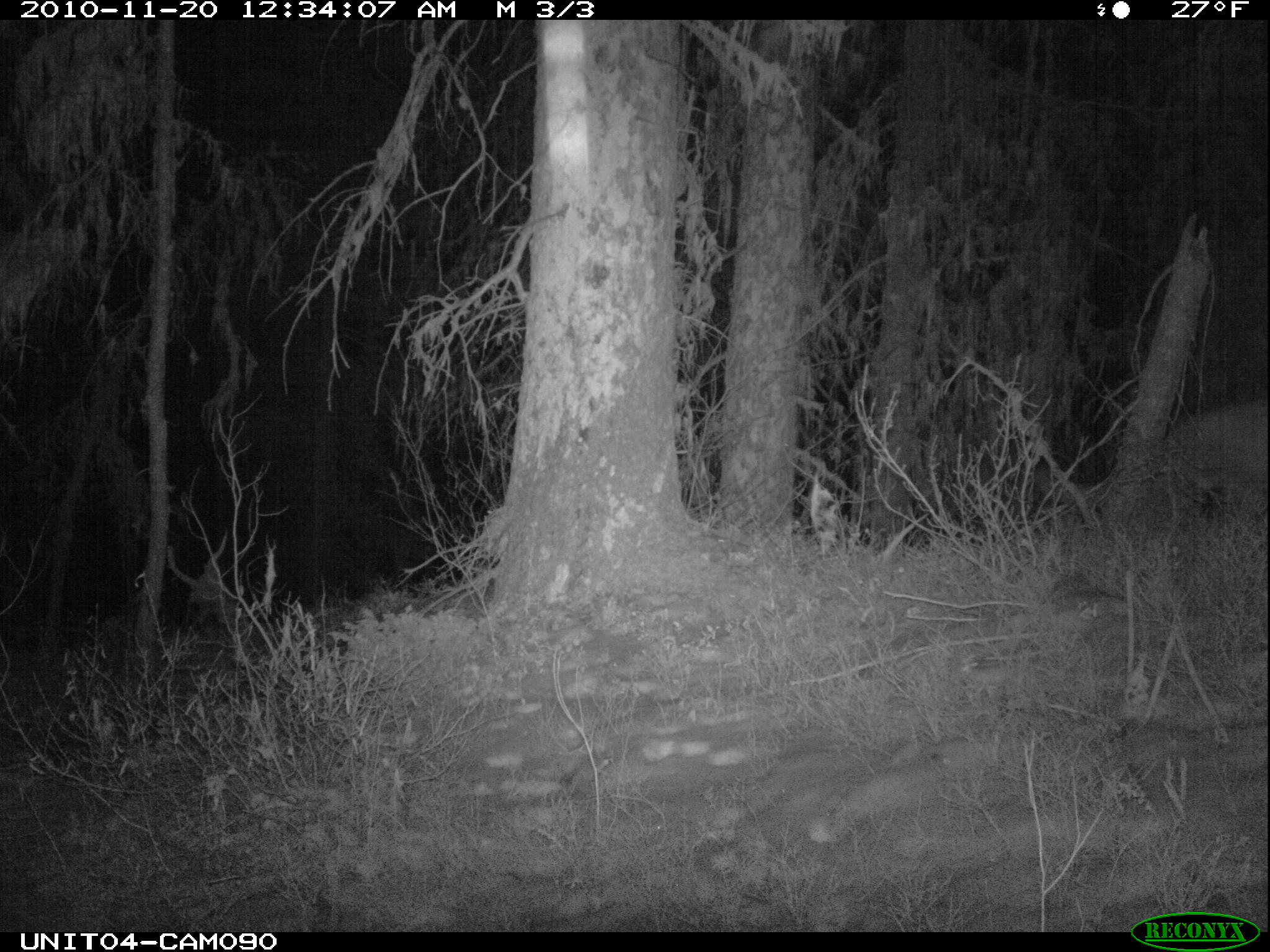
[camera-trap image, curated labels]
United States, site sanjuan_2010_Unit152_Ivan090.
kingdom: Animalia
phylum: Chordata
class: Mammalia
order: Carnivora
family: Felidae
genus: Puma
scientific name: Puma concolor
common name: mountain lion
Puma concolor (mountain lion).